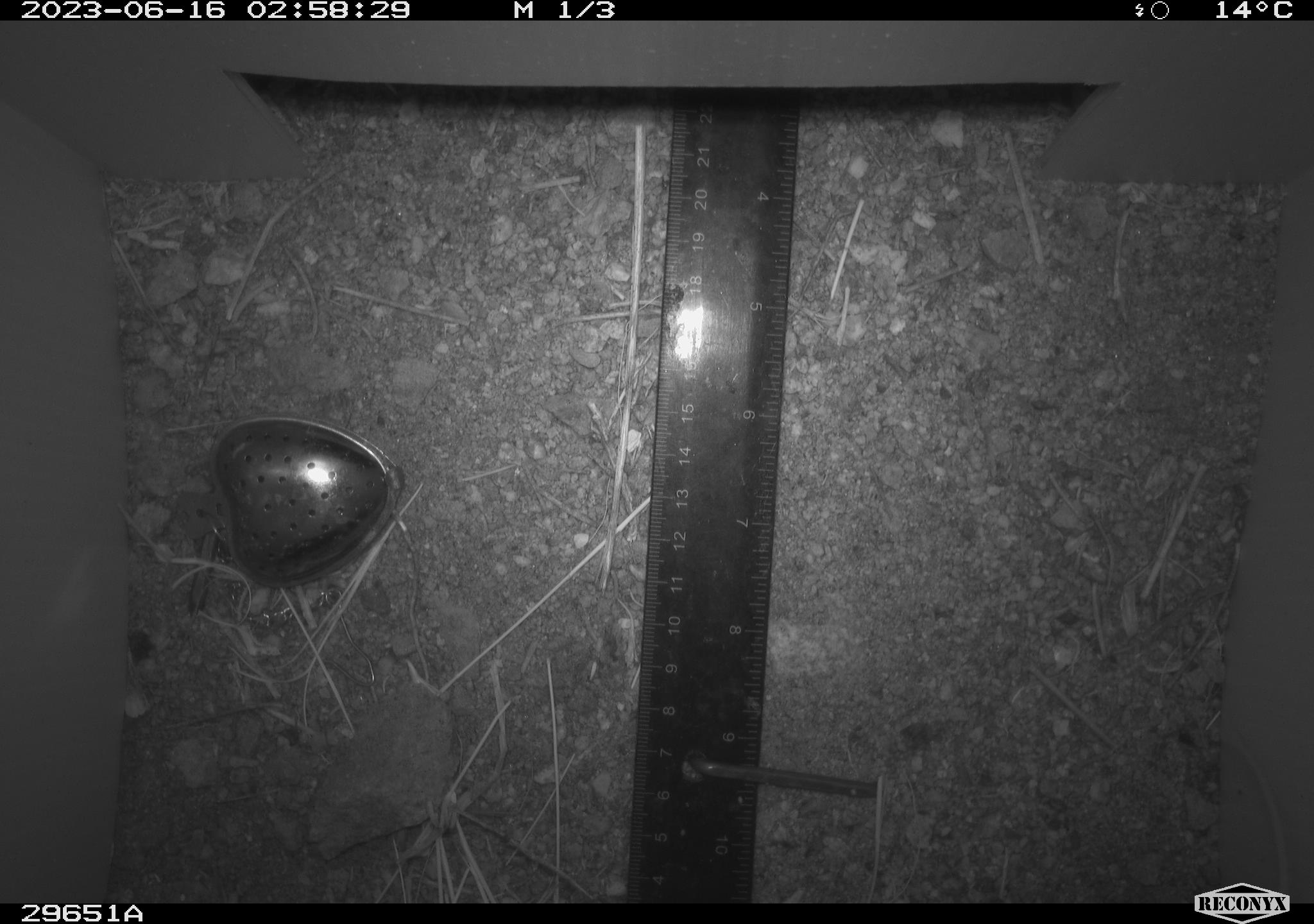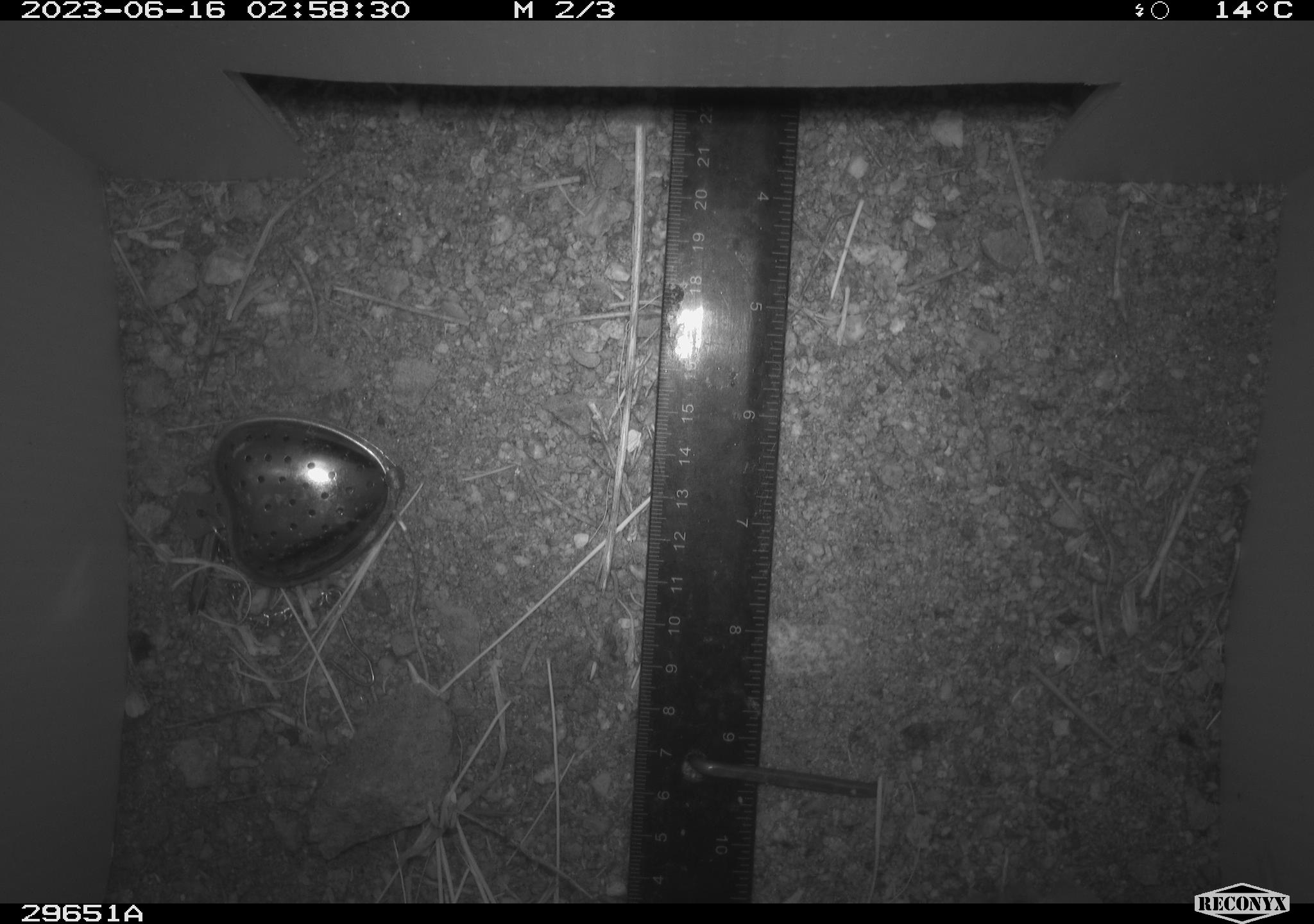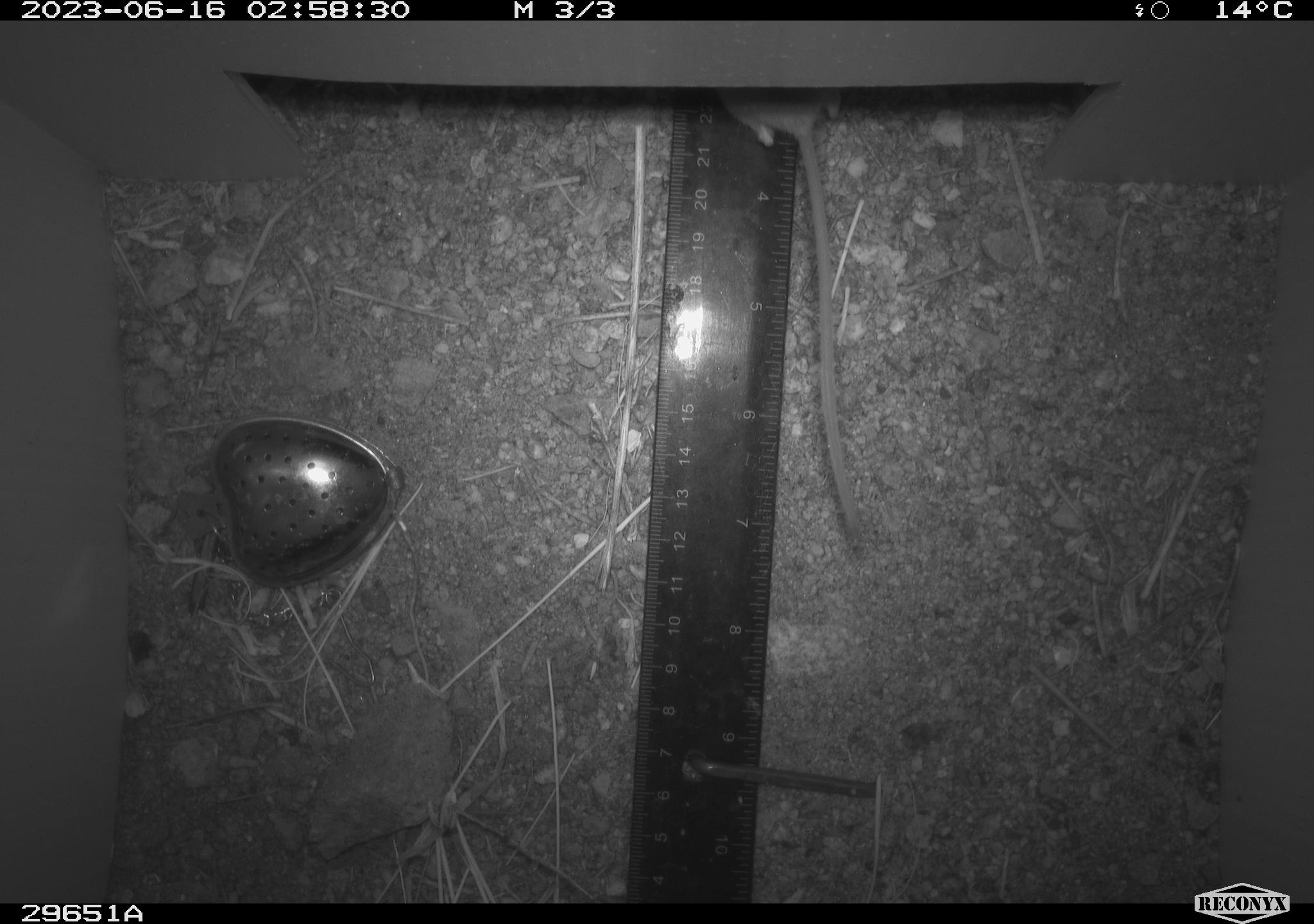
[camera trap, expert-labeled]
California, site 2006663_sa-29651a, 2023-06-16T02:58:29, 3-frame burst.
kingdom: Animalia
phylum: Chordata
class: Mammalia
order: Rodentia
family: Heteromyidae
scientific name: Heteromyidae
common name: kangaroo rats and pocket mice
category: heteromyidae family